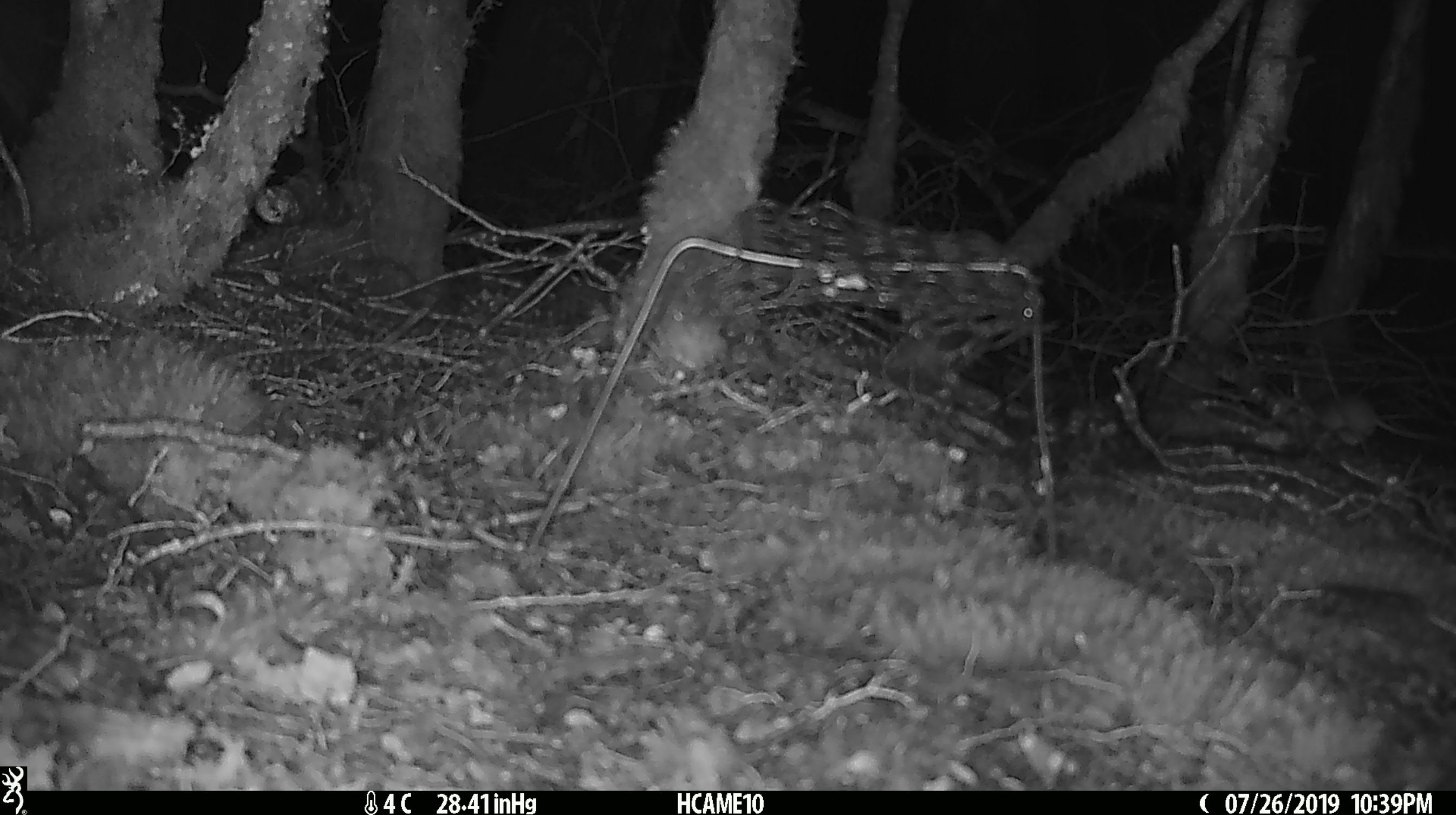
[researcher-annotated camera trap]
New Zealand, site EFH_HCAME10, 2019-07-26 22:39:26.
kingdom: Animalia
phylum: Chordata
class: Mammalia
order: Rodentia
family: Muridae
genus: Mus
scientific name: Mus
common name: mouse